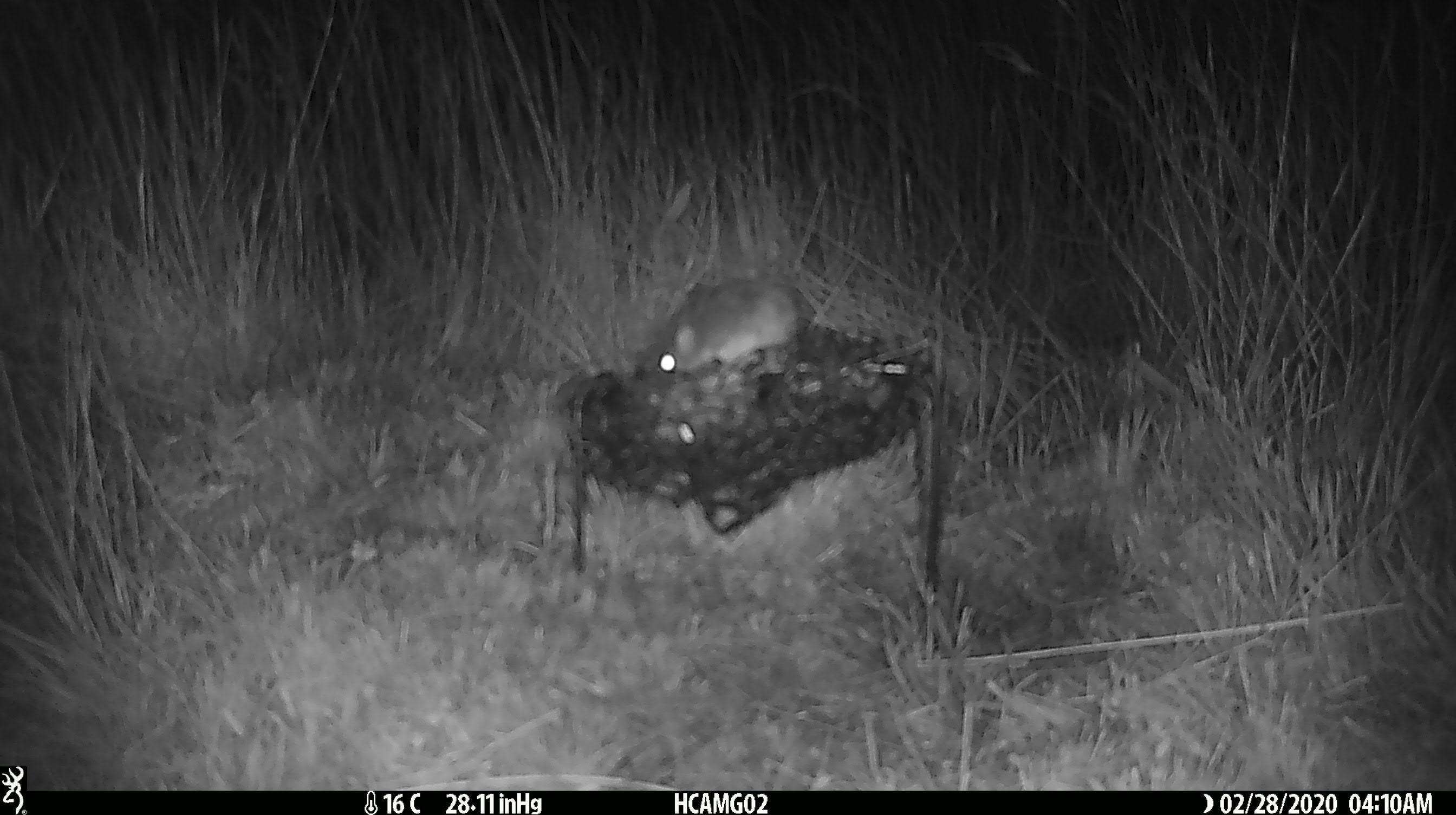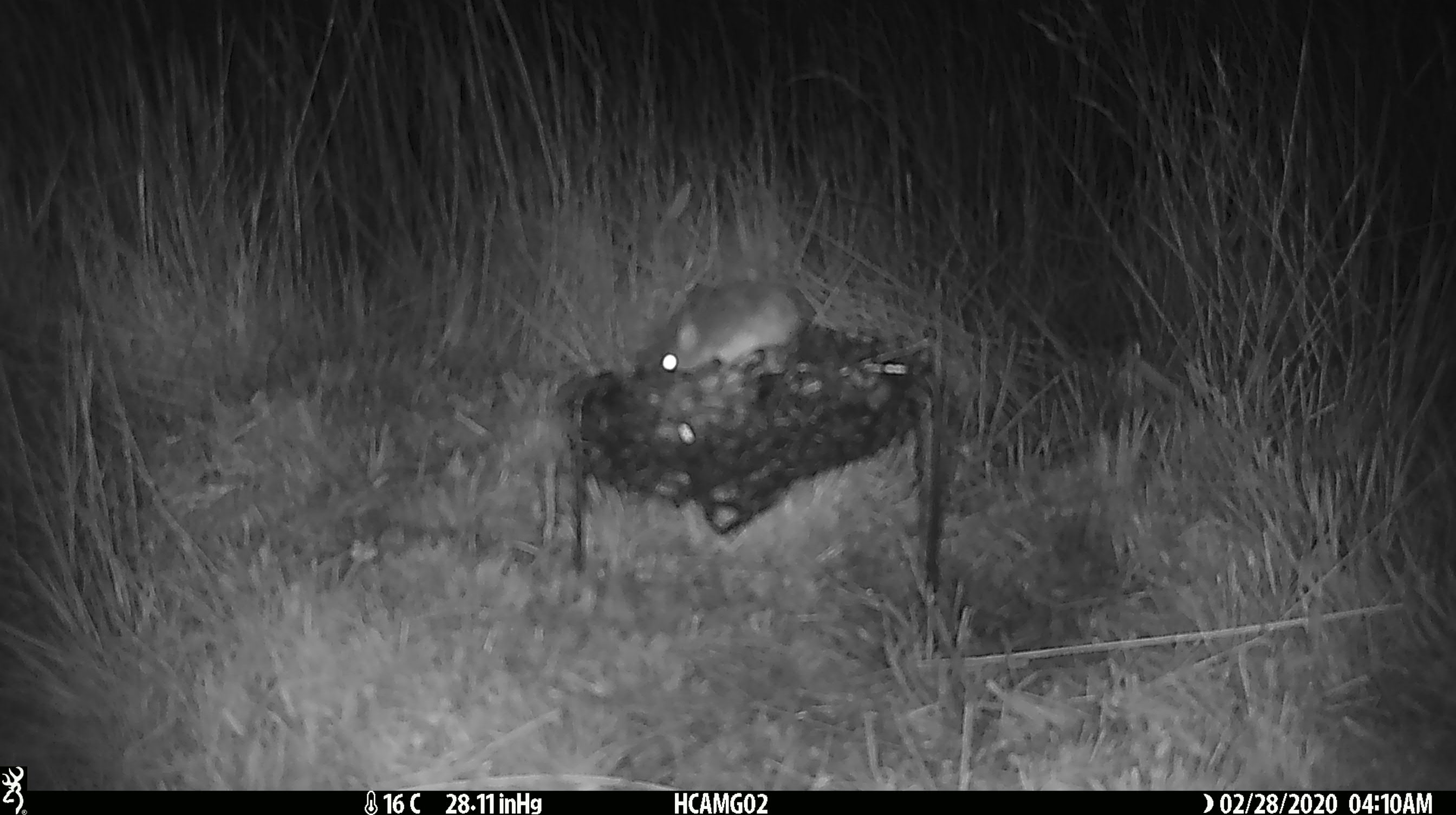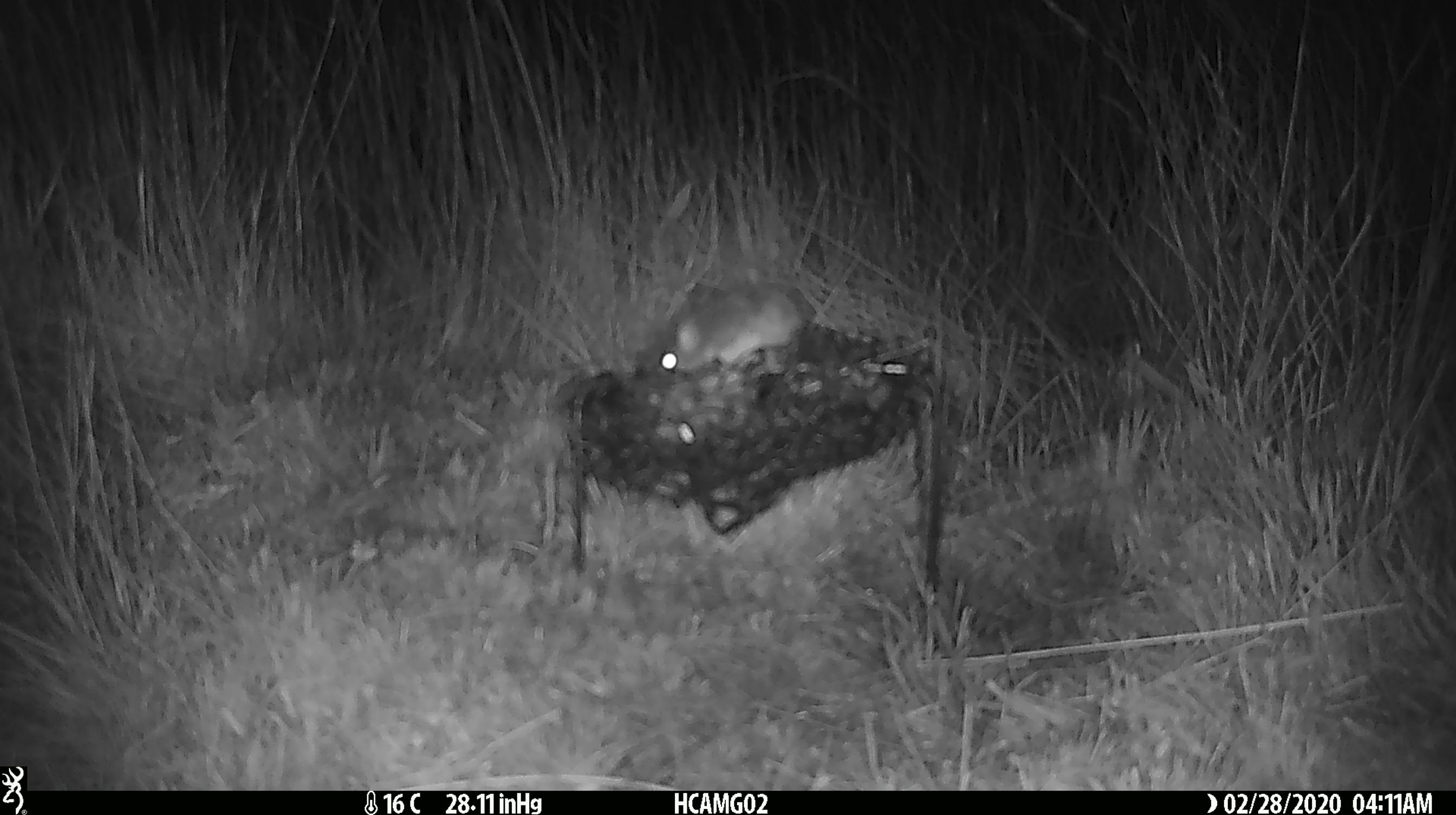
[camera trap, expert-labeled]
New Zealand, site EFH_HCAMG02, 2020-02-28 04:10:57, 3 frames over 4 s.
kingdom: Animalia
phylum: Chordata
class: Mammalia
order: Rodentia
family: Muridae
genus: Mus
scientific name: Mus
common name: mouse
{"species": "mouse (Mus)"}